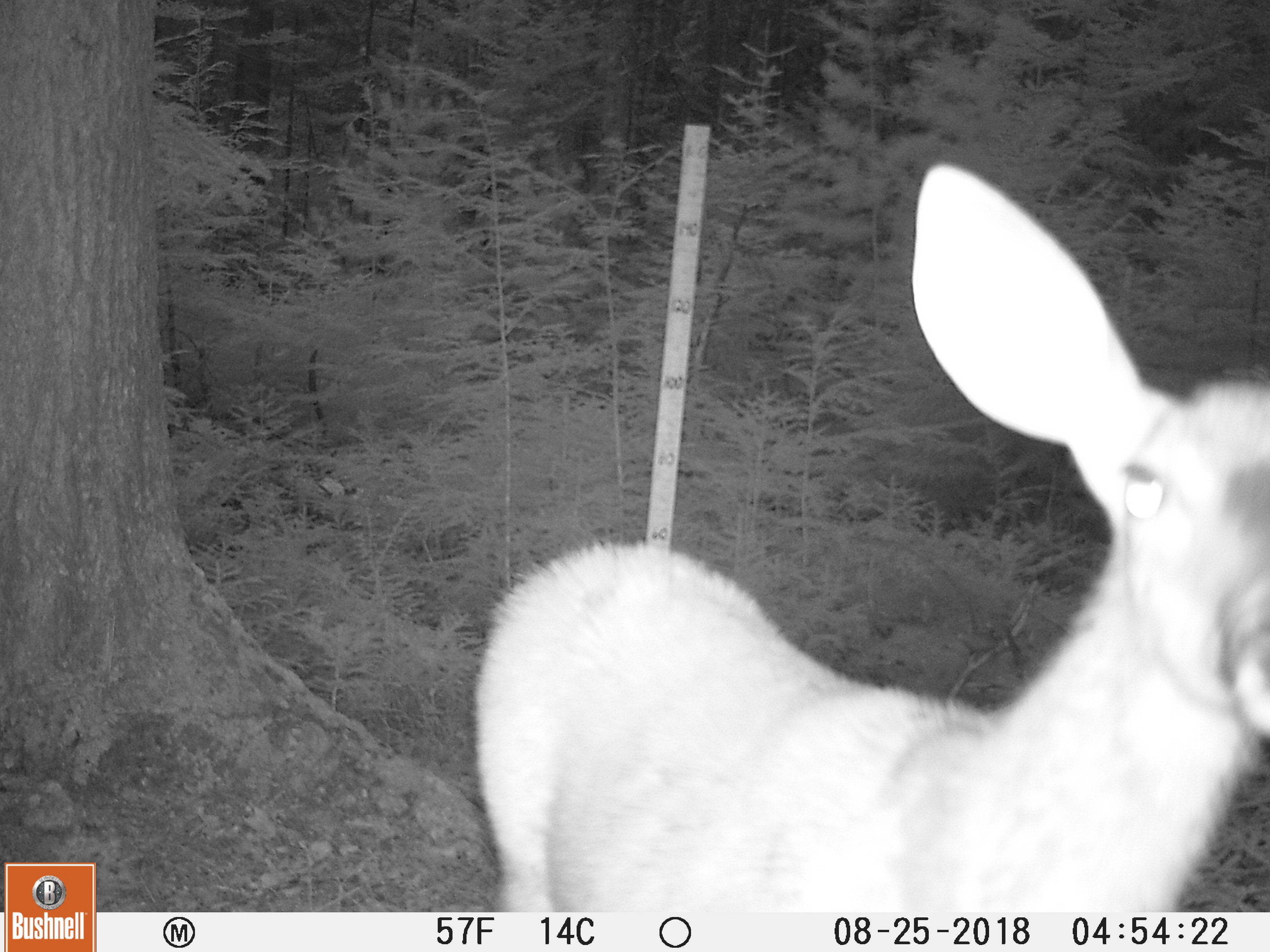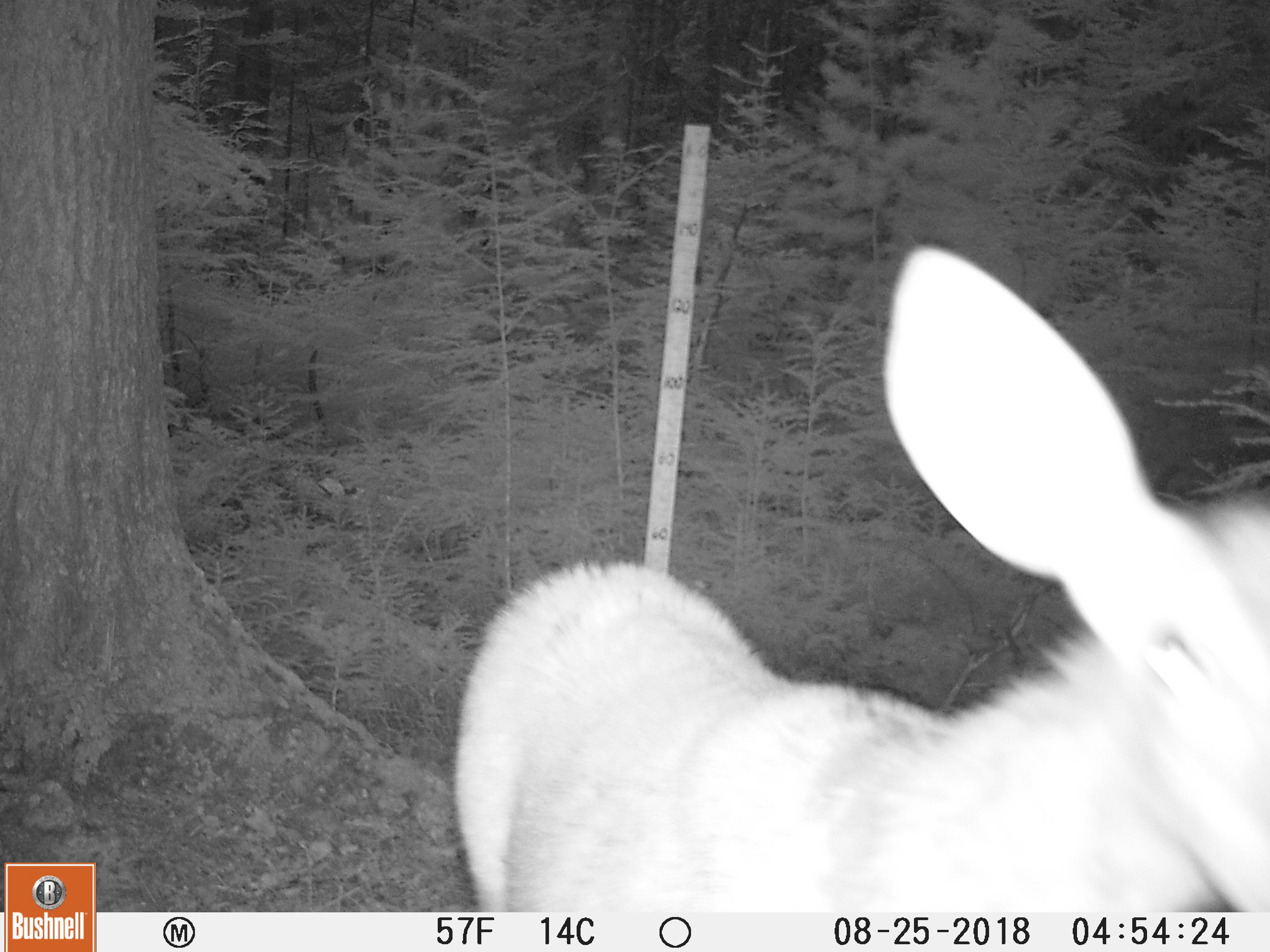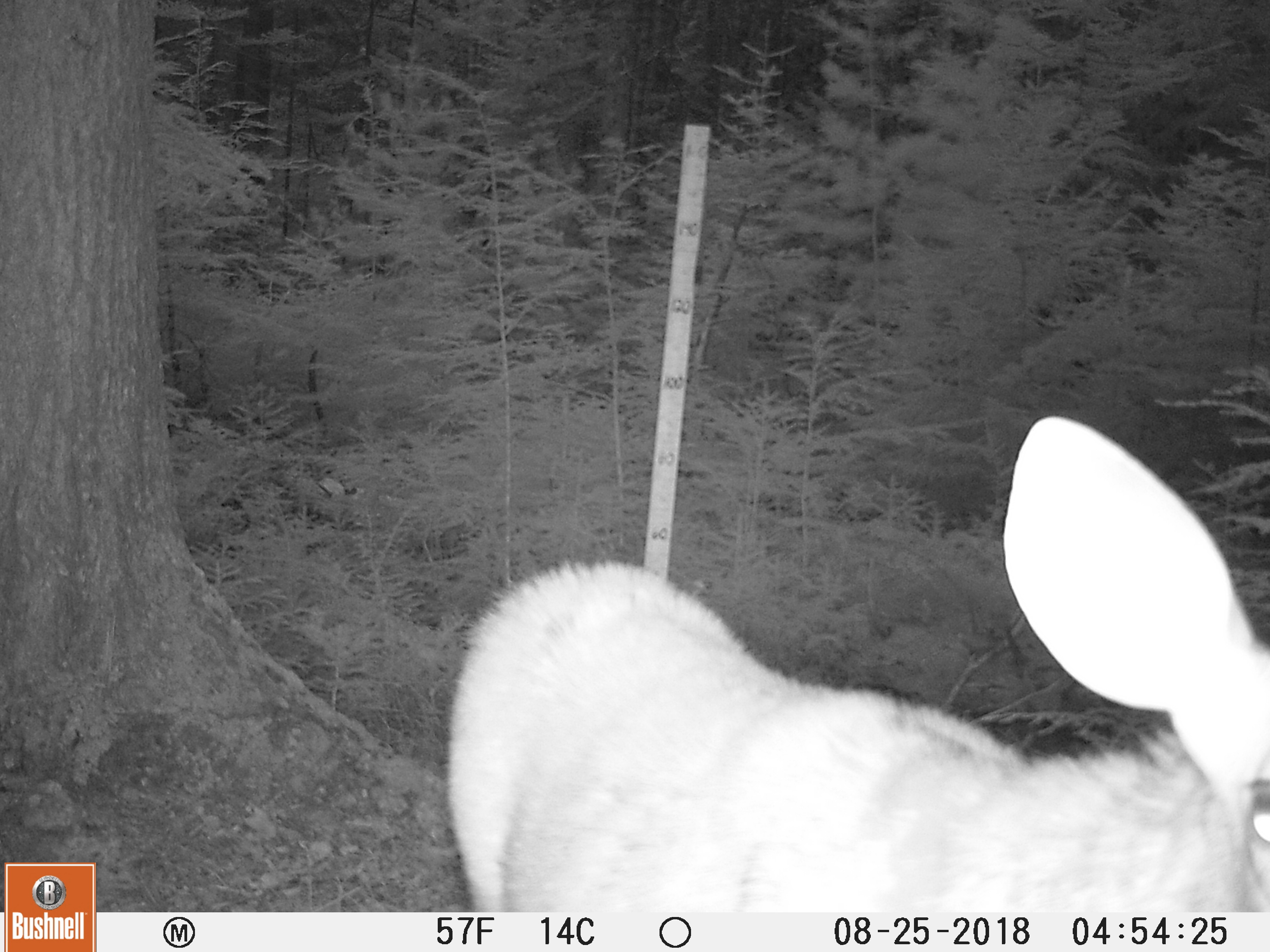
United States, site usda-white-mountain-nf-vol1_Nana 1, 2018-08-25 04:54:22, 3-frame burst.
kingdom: Animalia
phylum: Chordata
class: Mammalia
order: Artiodactyla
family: Cervidae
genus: Odocoileus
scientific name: Odocoileus virginianus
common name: white-tailed deer